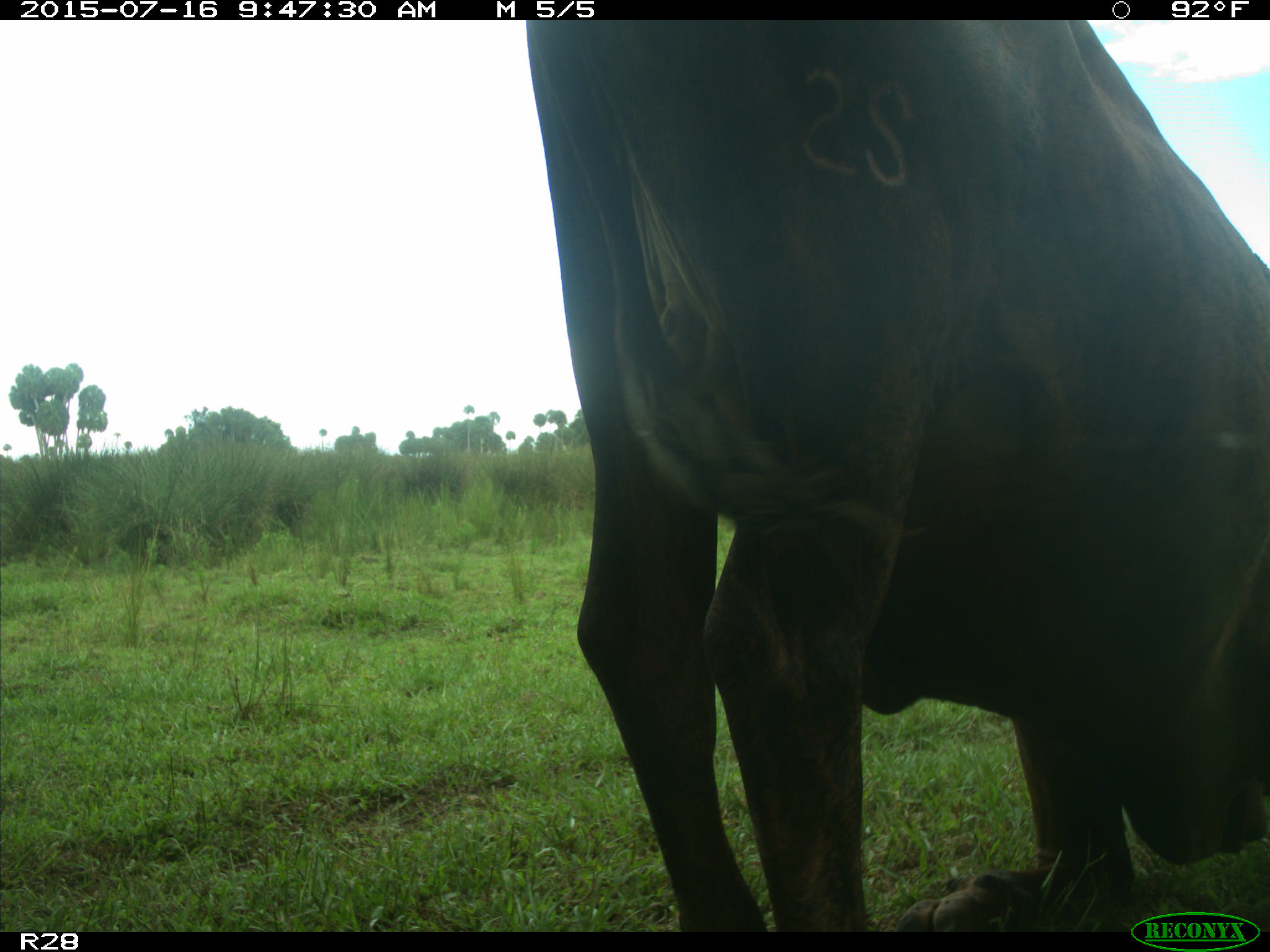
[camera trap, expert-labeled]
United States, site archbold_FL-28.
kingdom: Animalia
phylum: Chordata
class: Mammalia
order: Artiodactyla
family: Bovidae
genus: Bos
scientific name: Bos taurus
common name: domestic cow